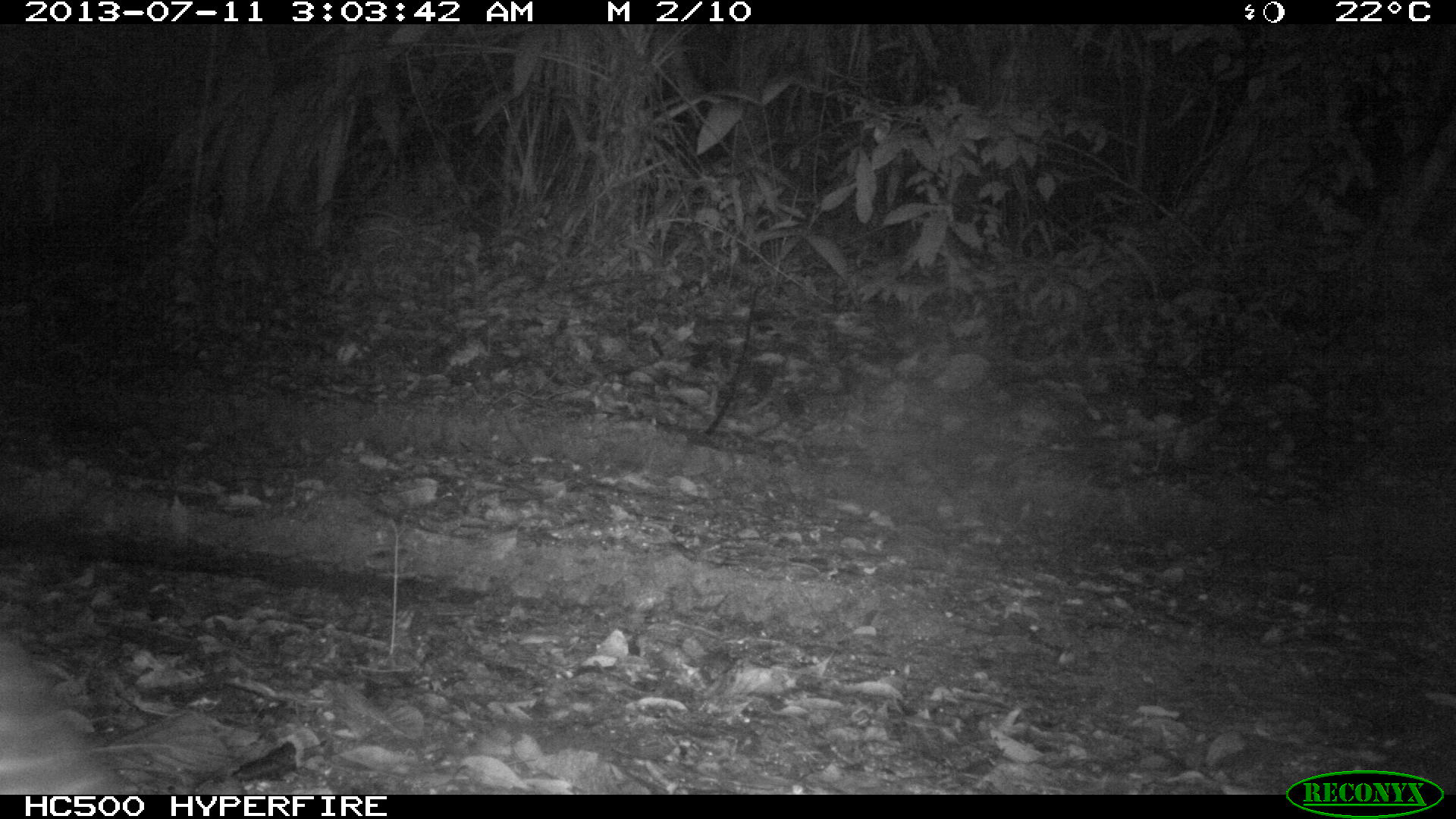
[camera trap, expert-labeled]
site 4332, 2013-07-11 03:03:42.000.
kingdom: Animalia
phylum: Chordata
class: Mammalia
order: Rodentia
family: Cuniculidae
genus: Cuniculus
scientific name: Cuniculus paca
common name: lowland paca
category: agouti paca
Agouti paca (lowland paca) (Cuniculus paca), count 1.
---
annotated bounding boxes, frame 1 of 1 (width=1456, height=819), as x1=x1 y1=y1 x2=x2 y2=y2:
agouti paca: x1=0 y1=629 x2=124 y2=794